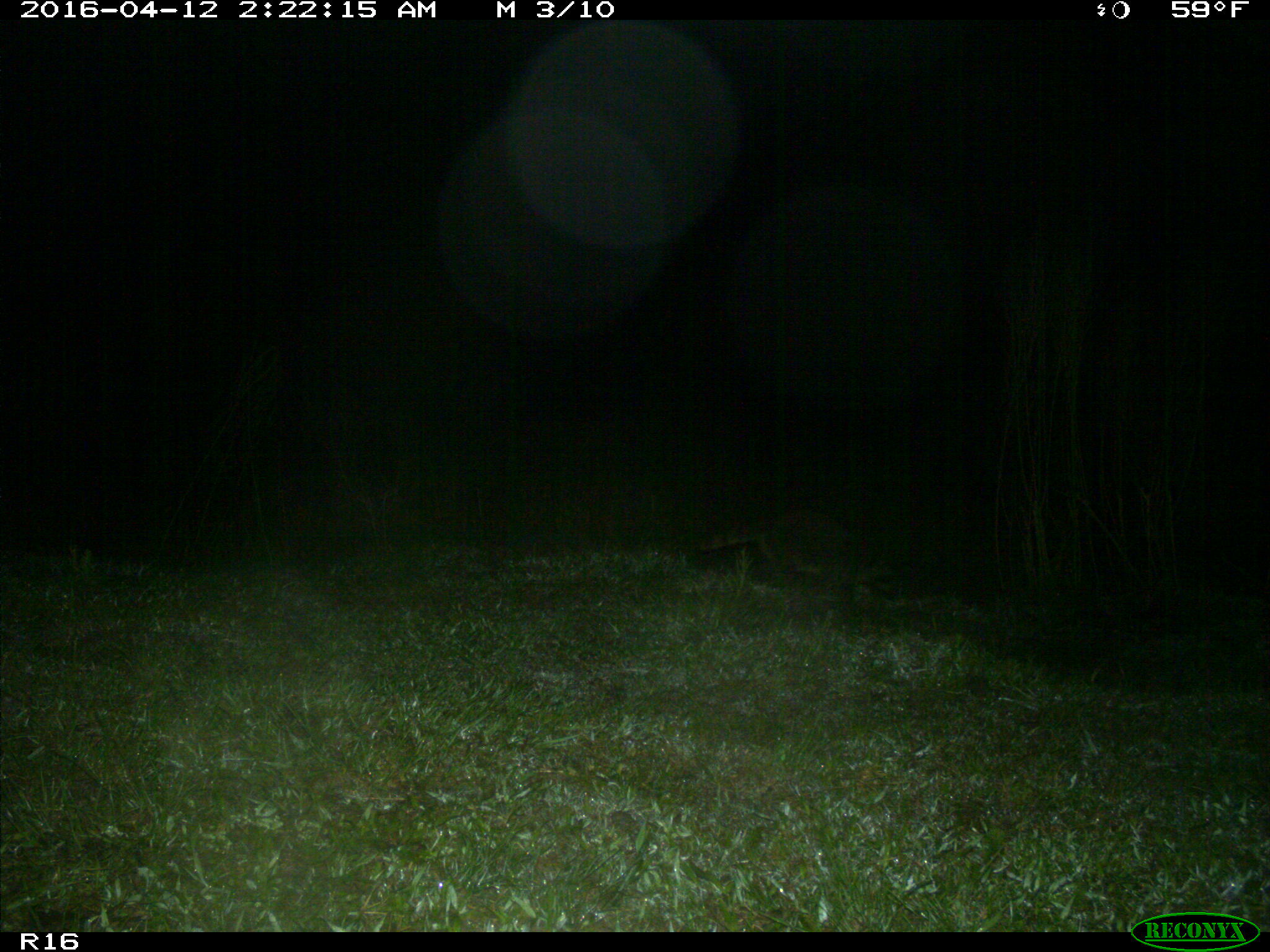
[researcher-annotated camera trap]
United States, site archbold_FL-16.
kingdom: Animalia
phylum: Chordata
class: Mammalia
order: Carnivora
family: Procyonidae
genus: Procyon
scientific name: Procyon lotor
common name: common raccoon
Procyon lotor (common raccoon).